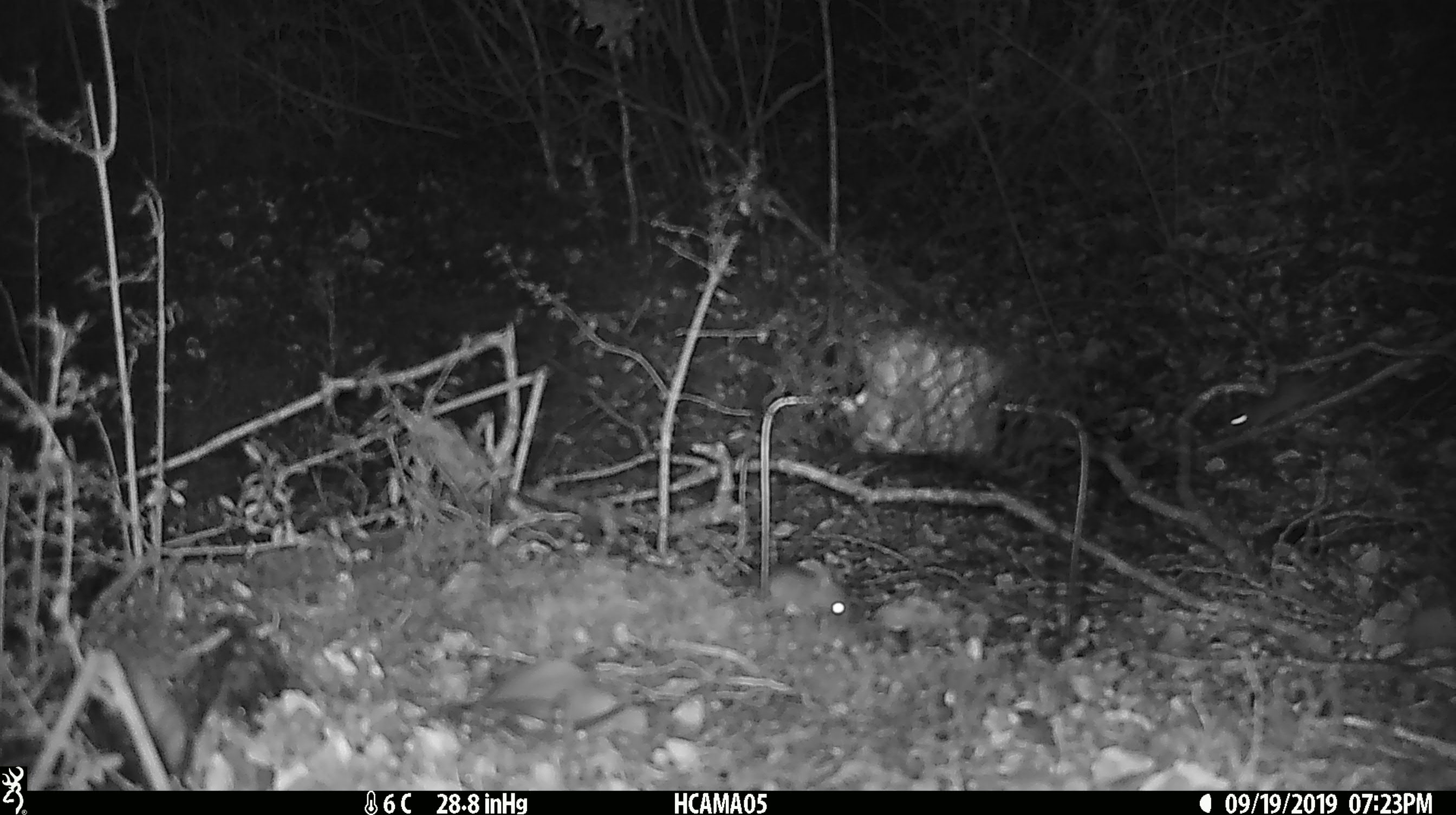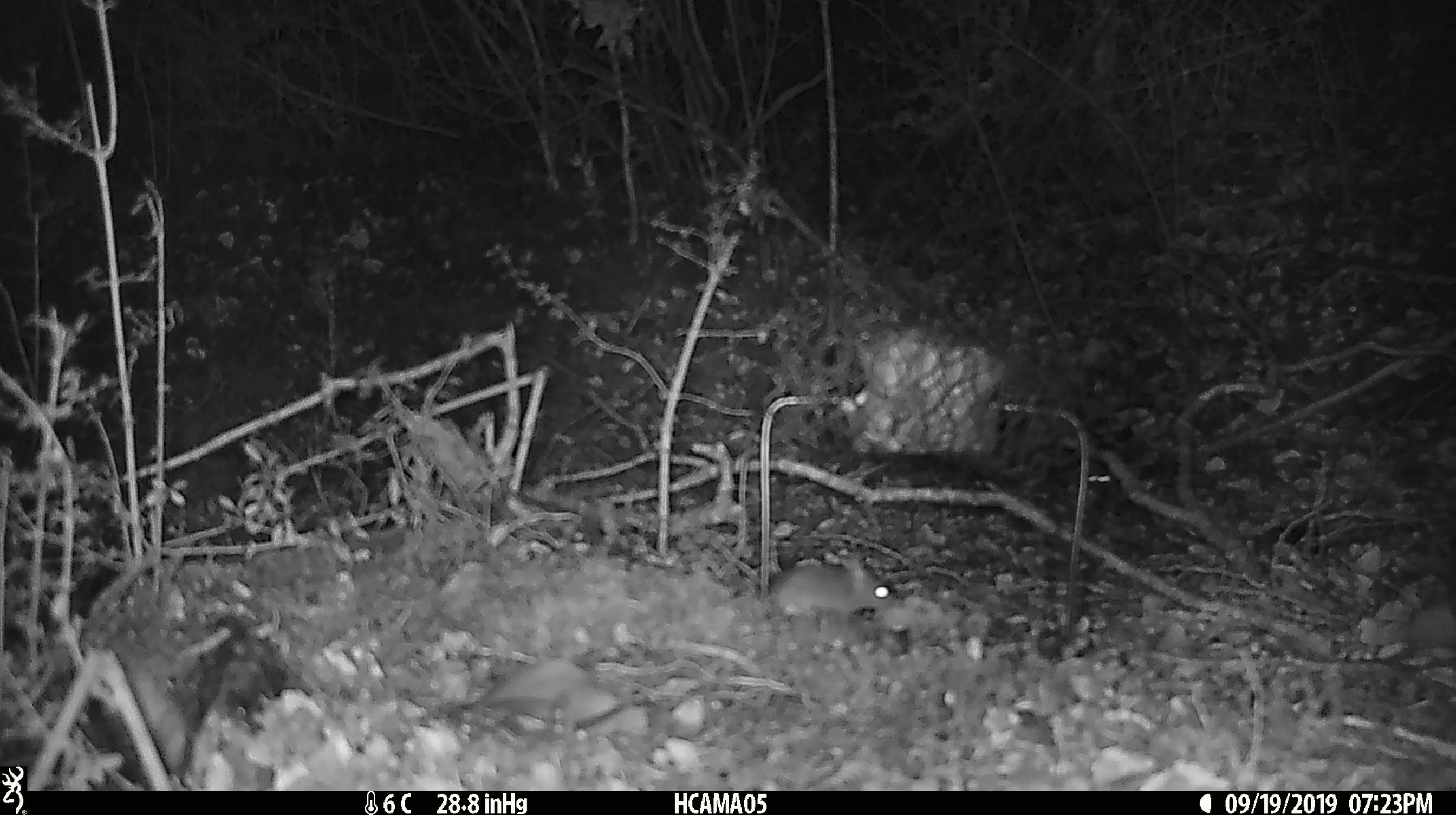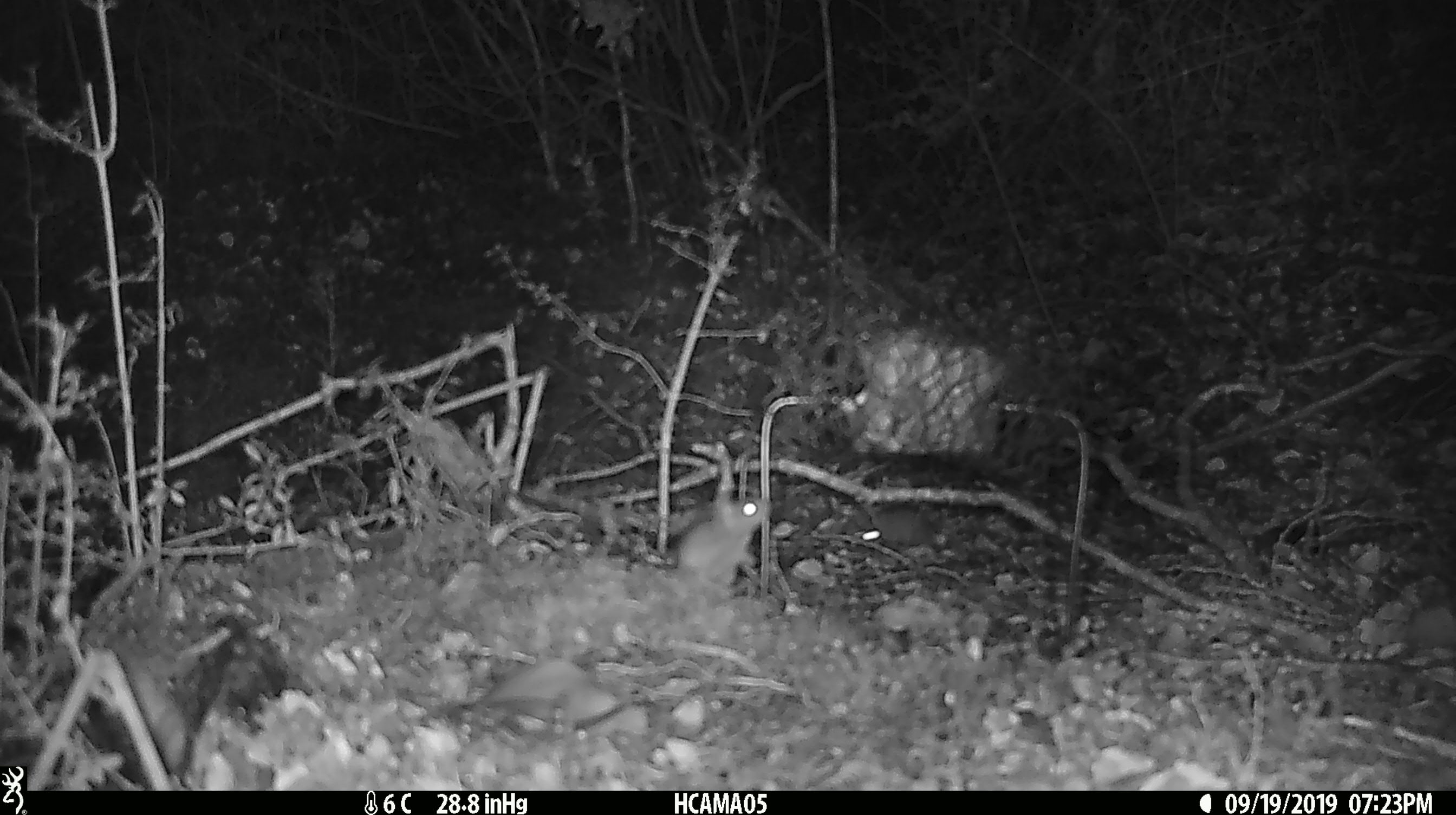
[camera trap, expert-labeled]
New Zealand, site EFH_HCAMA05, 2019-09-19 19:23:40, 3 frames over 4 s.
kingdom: Animalia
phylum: Chordata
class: Mammalia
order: Rodentia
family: Muridae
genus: Mus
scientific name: Mus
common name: mouse